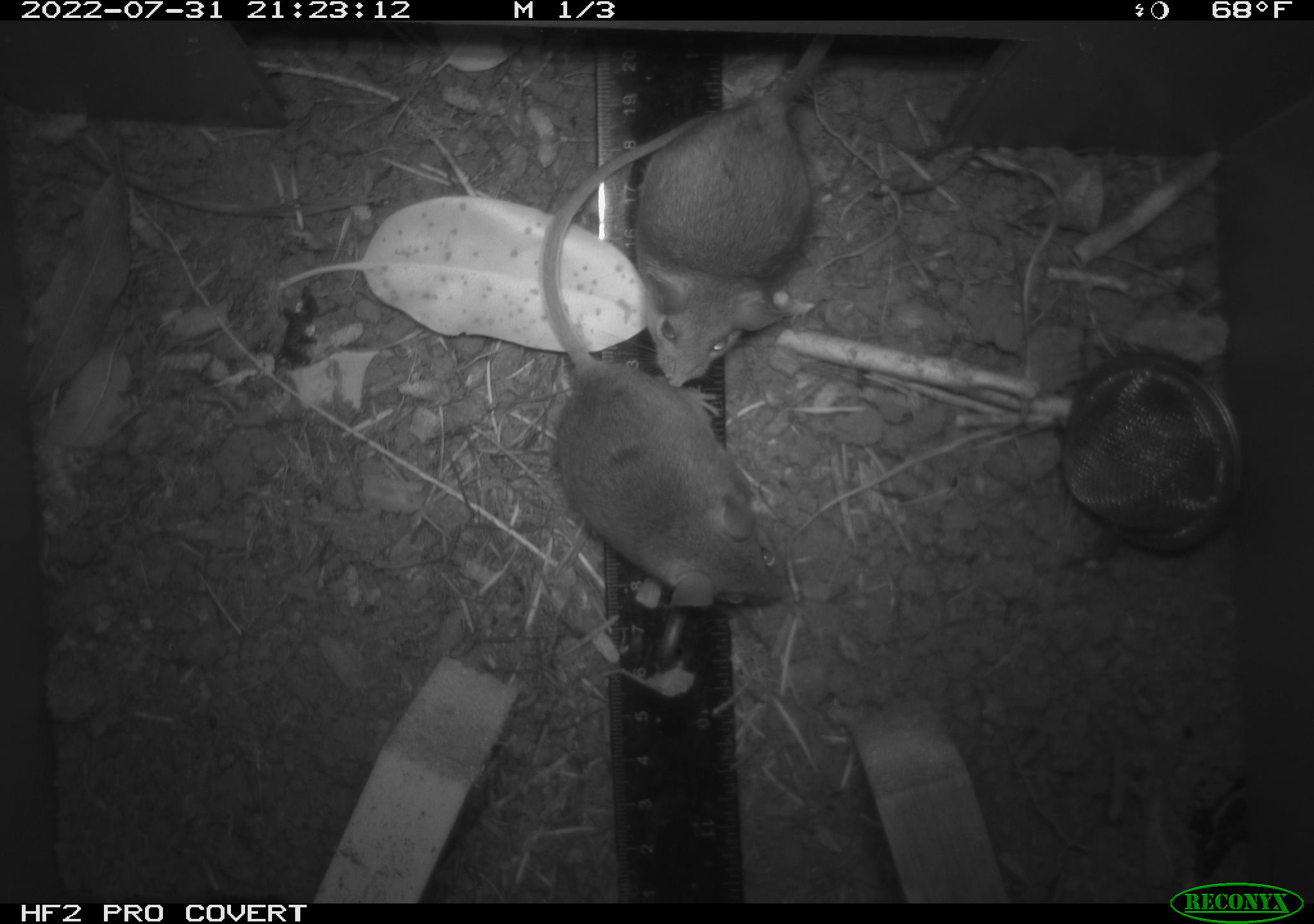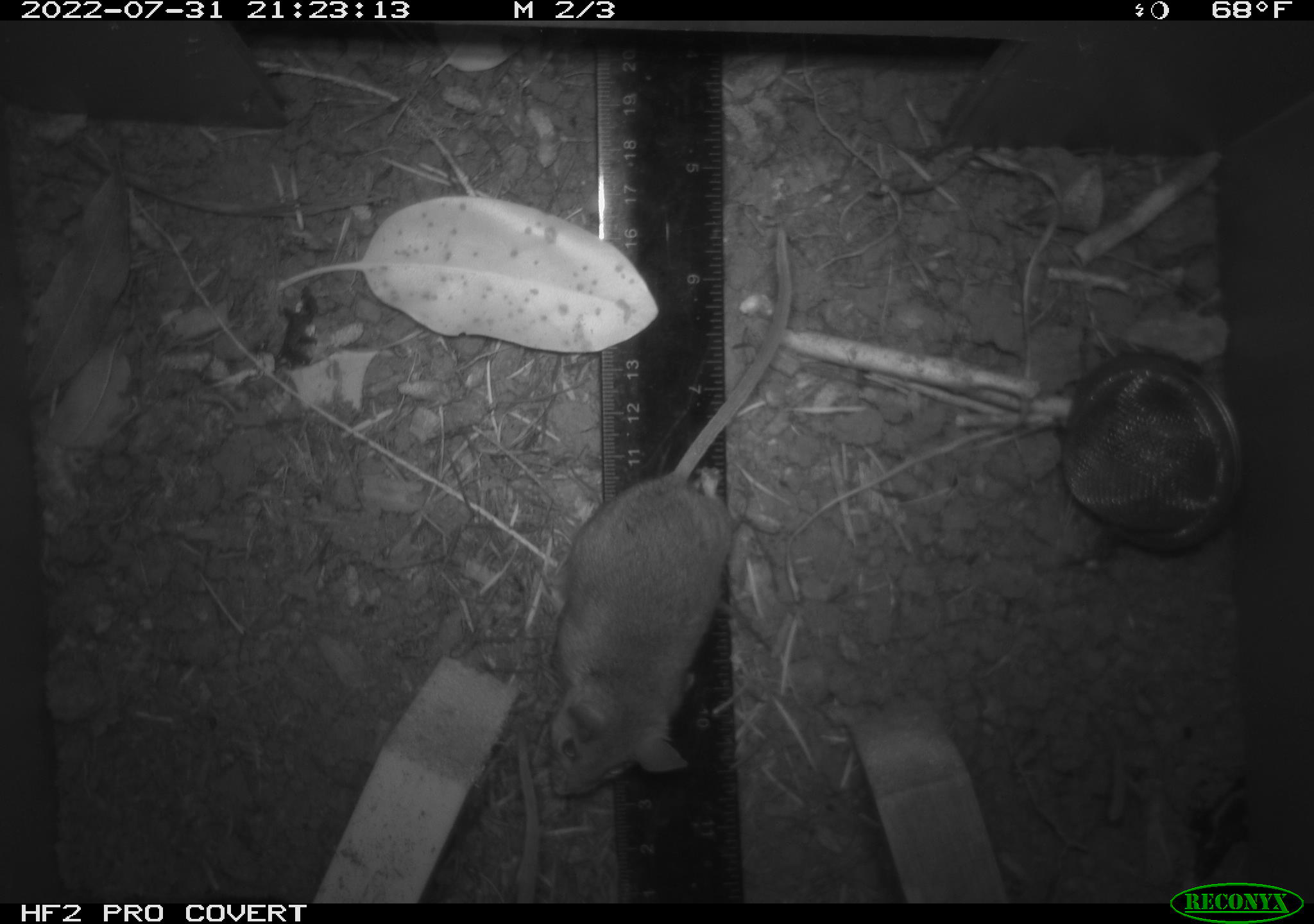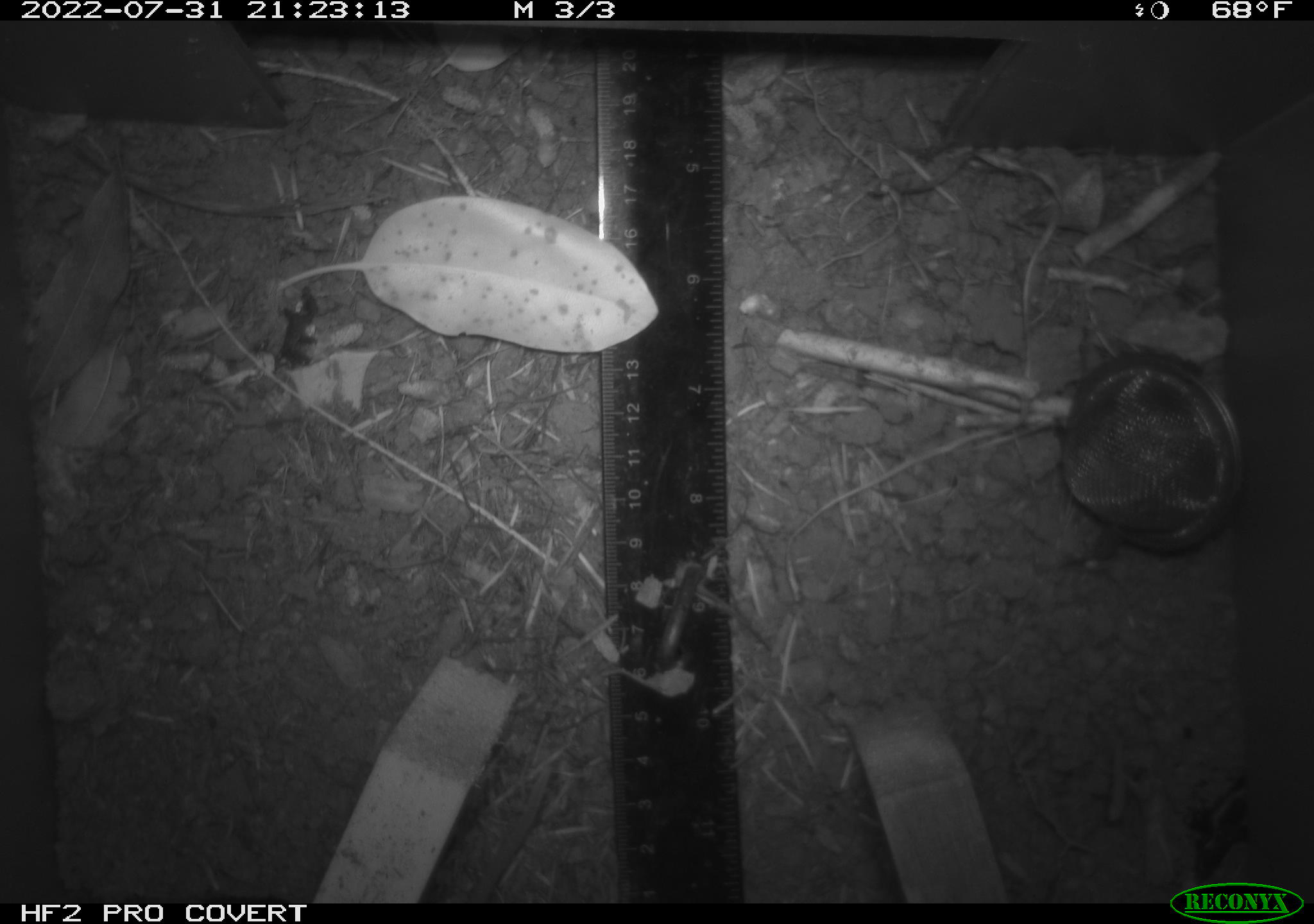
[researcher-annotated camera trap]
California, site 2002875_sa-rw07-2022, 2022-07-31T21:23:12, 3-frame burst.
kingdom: Animalia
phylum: Chordata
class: Mammalia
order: Rodentia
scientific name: Rodentia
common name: mouse species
Mouse species (Rodentia).